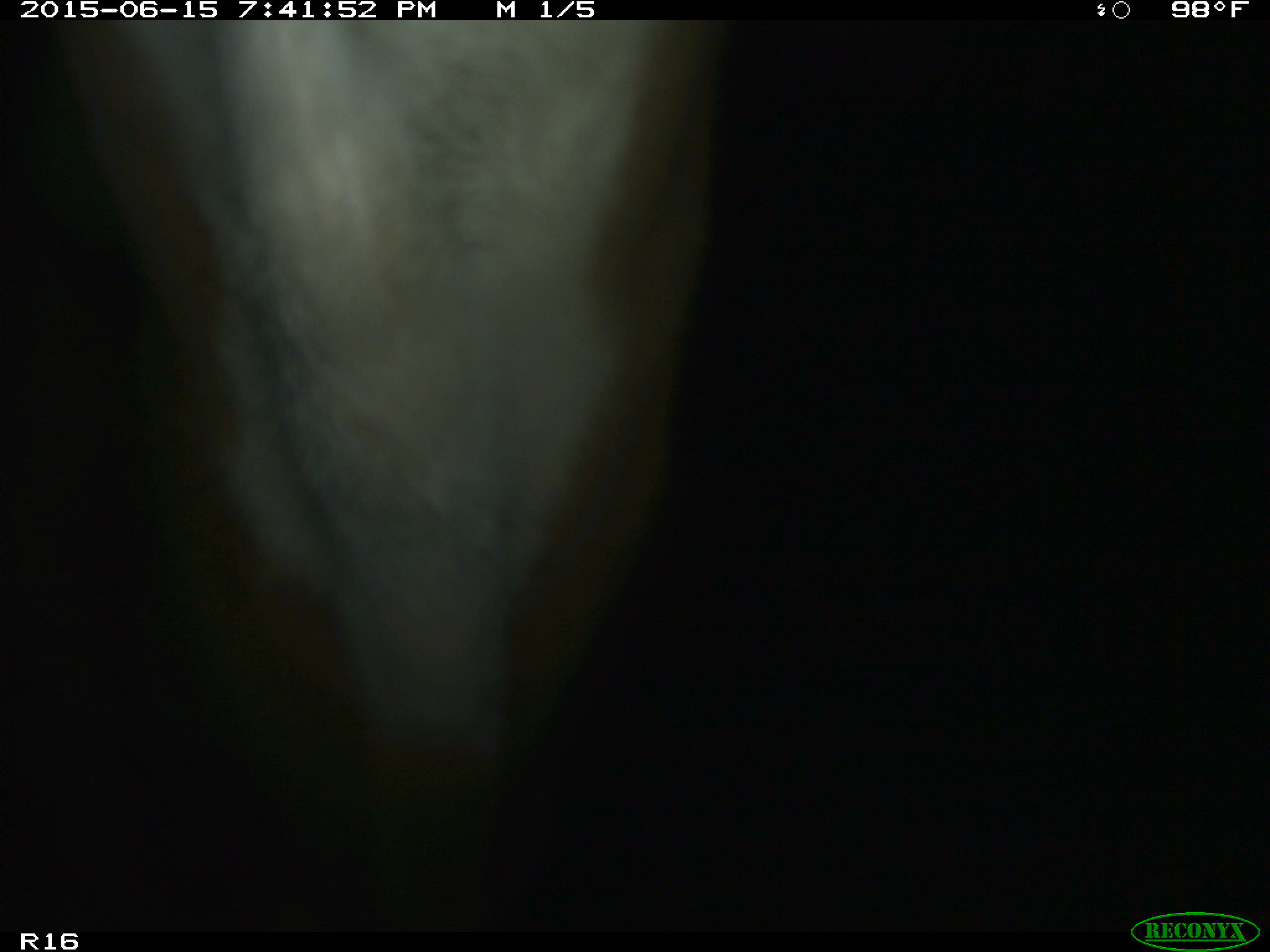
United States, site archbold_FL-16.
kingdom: Animalia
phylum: Chordata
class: Mammalia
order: Artiodactyla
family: Bovidae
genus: Bos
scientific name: Bos taurus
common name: domestic cow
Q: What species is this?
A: Bos taurus (domestic cow).